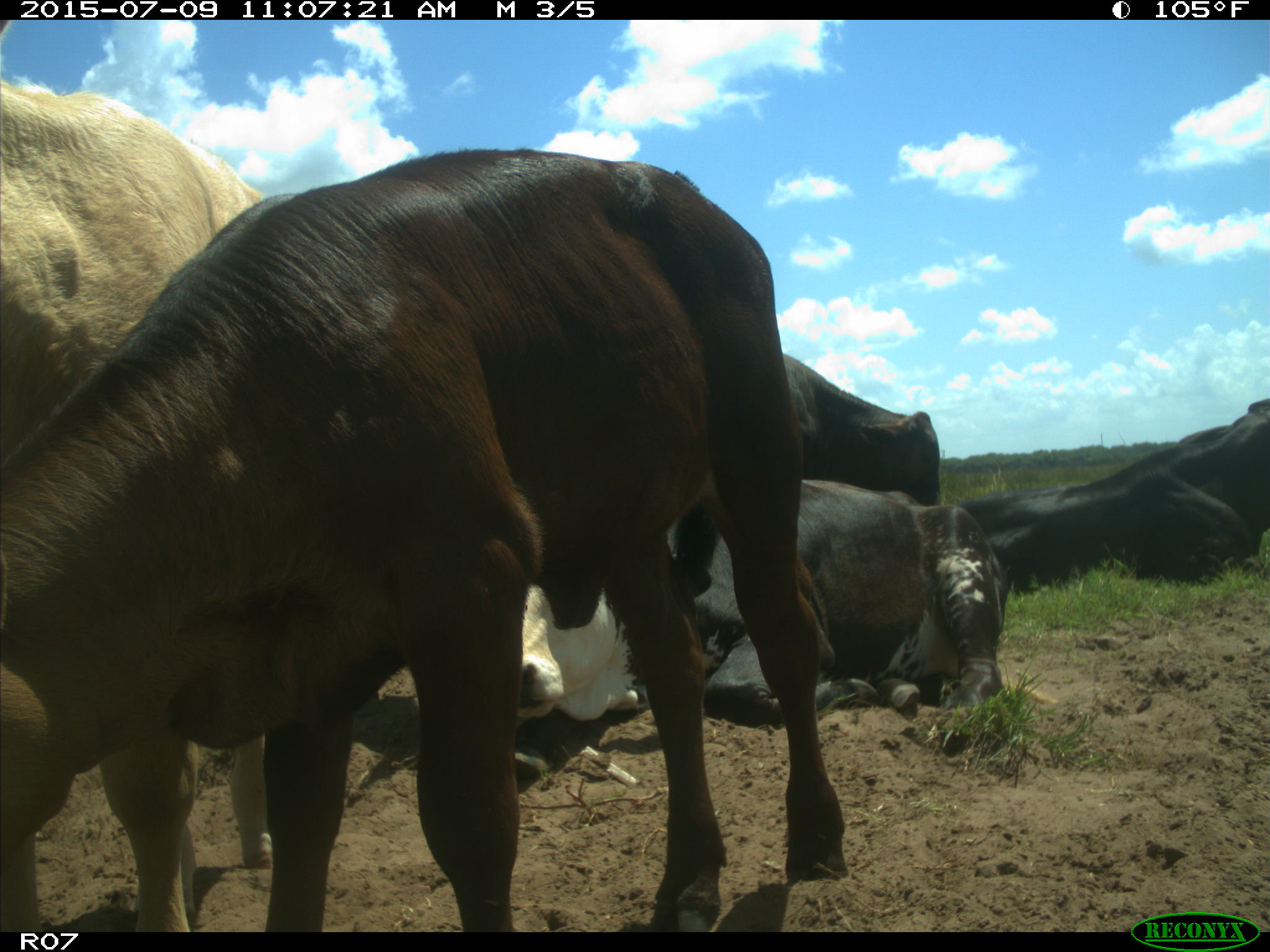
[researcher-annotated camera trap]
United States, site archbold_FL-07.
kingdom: Animalia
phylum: Chordata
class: Mammalia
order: Artiodactyla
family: Bovidae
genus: Bos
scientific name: Bos taurus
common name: domestic cow